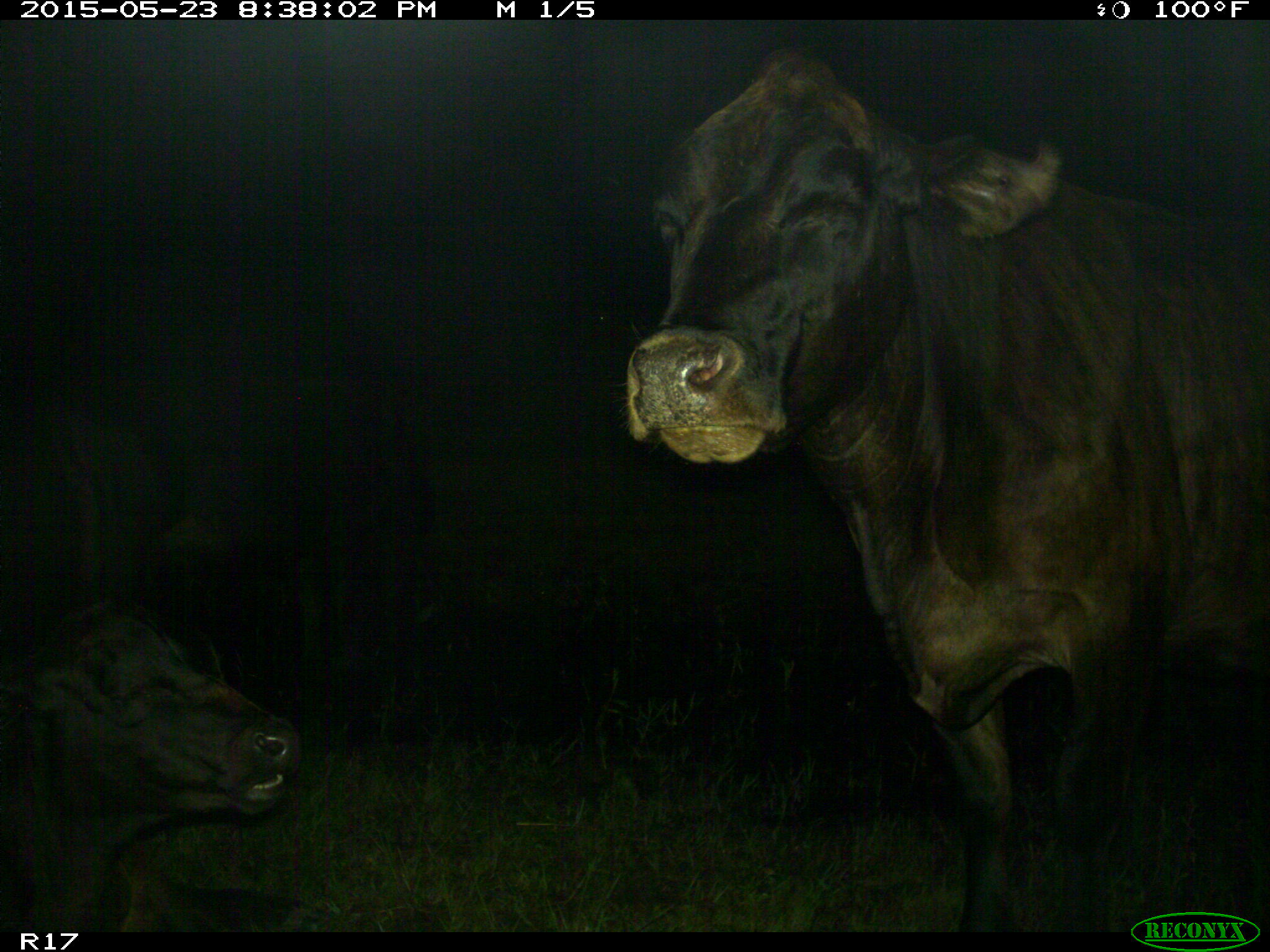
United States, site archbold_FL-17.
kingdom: Animalia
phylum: Chordata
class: Mammalia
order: Artiodactyla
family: Bovidae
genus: Bos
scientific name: Bos taurus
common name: domestic cow